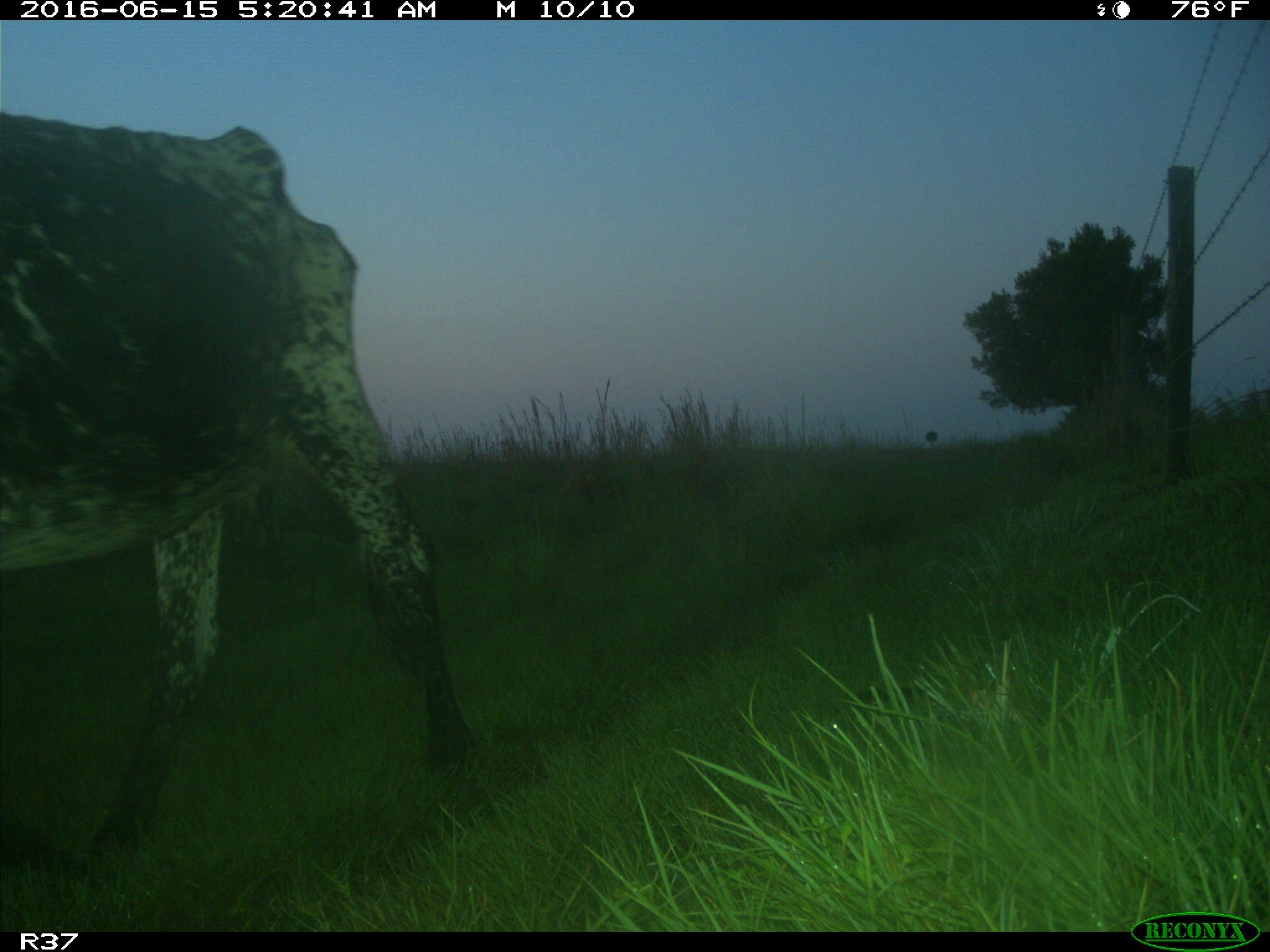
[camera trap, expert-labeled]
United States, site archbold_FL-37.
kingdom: Animalia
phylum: Chordata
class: Mammalia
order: Artiodactyla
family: Bovidae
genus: Bos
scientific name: Bos taurus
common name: domestic cow